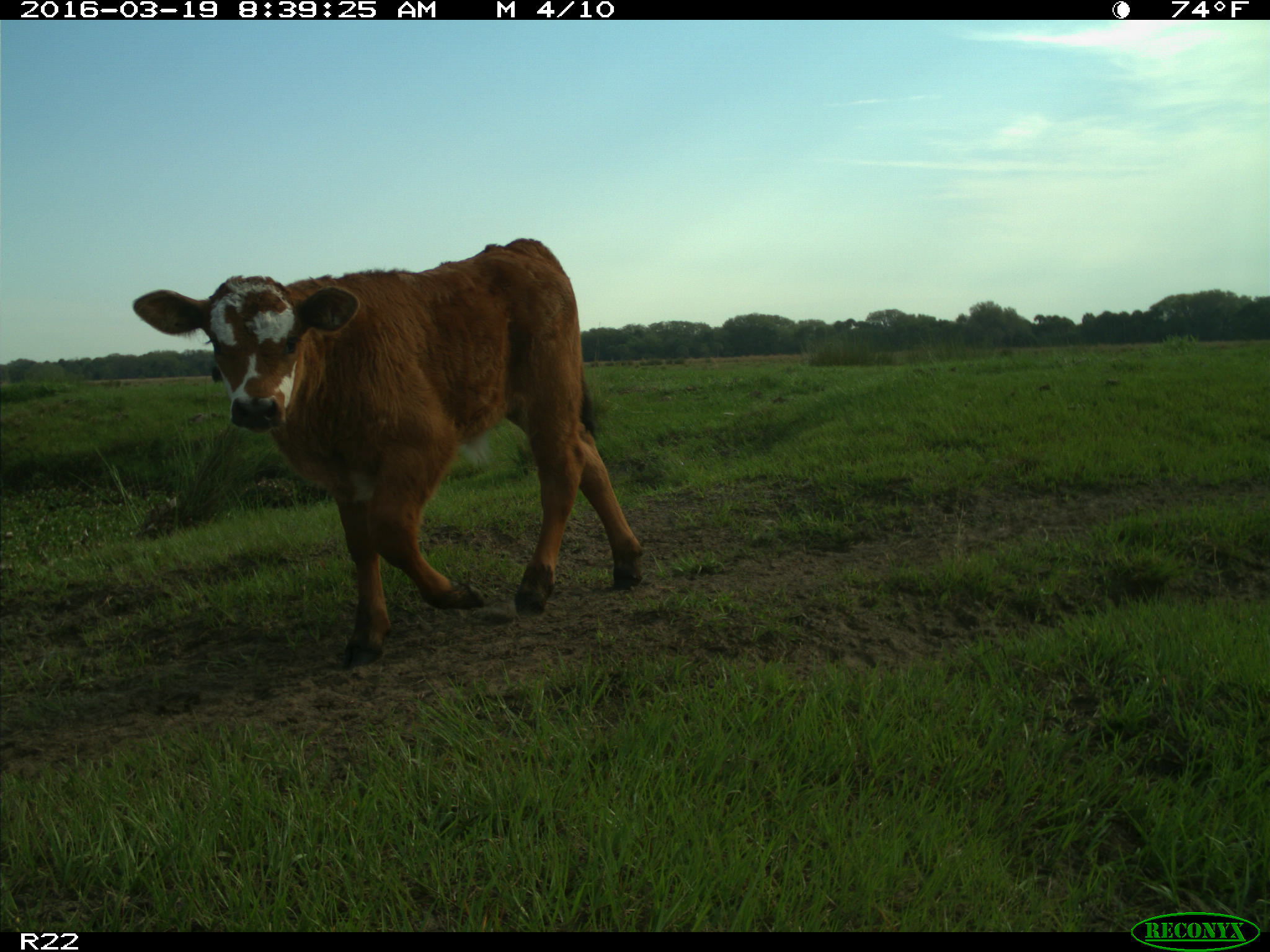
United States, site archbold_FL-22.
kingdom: Animalia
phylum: Chordata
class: Mammalia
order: Artiodactyla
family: Bovidae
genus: Bos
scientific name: Bos taurus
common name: domestic cow